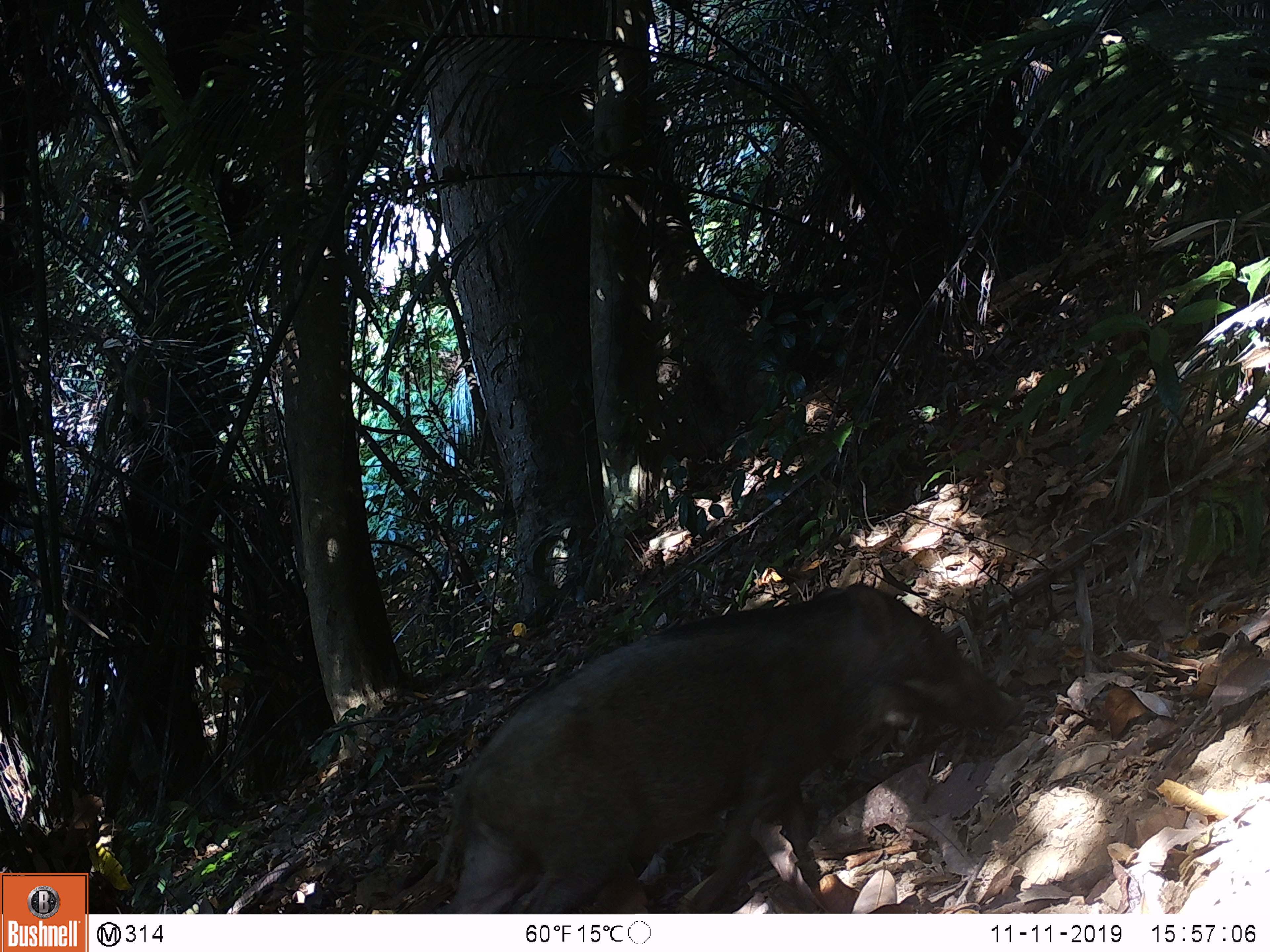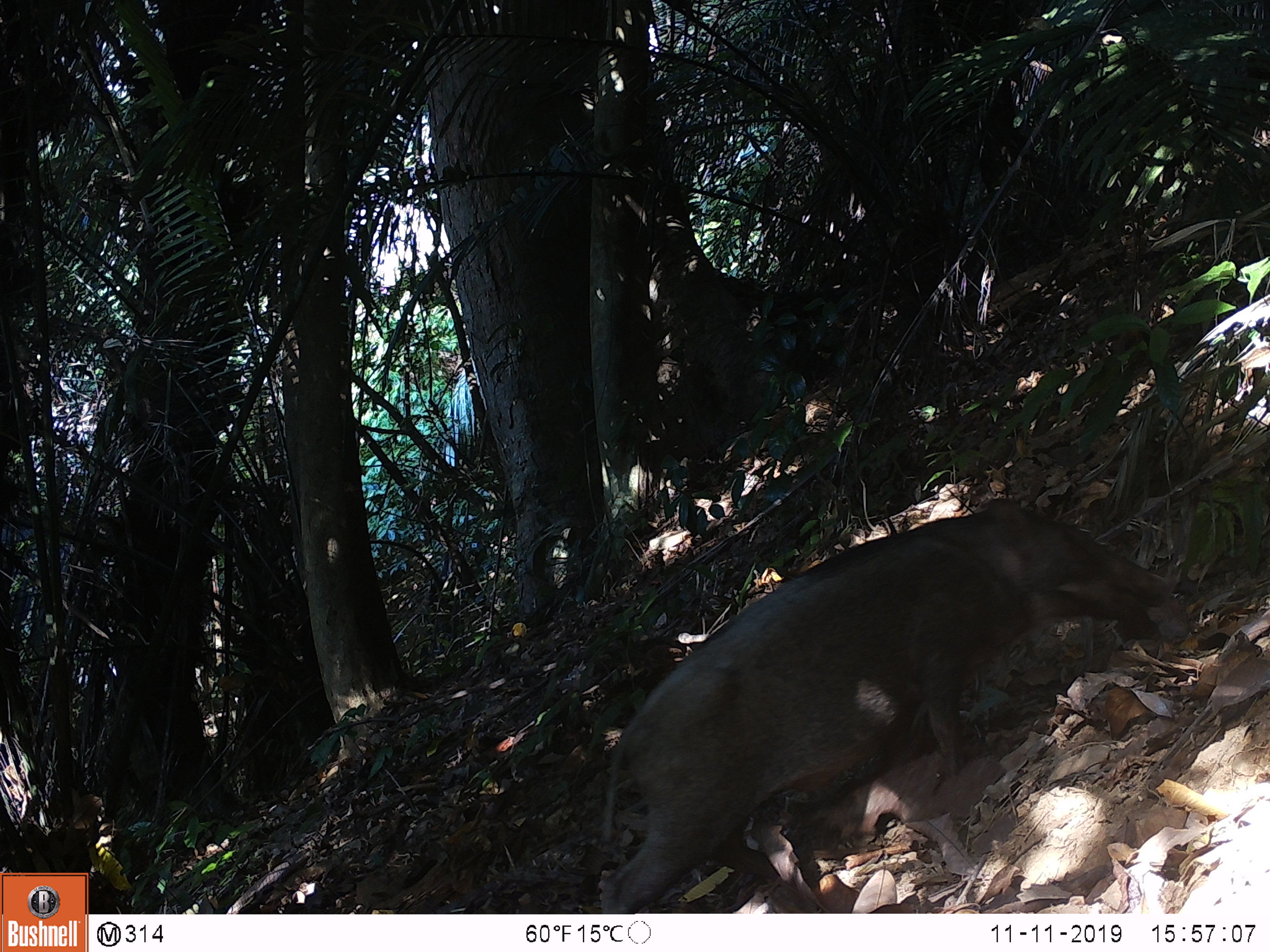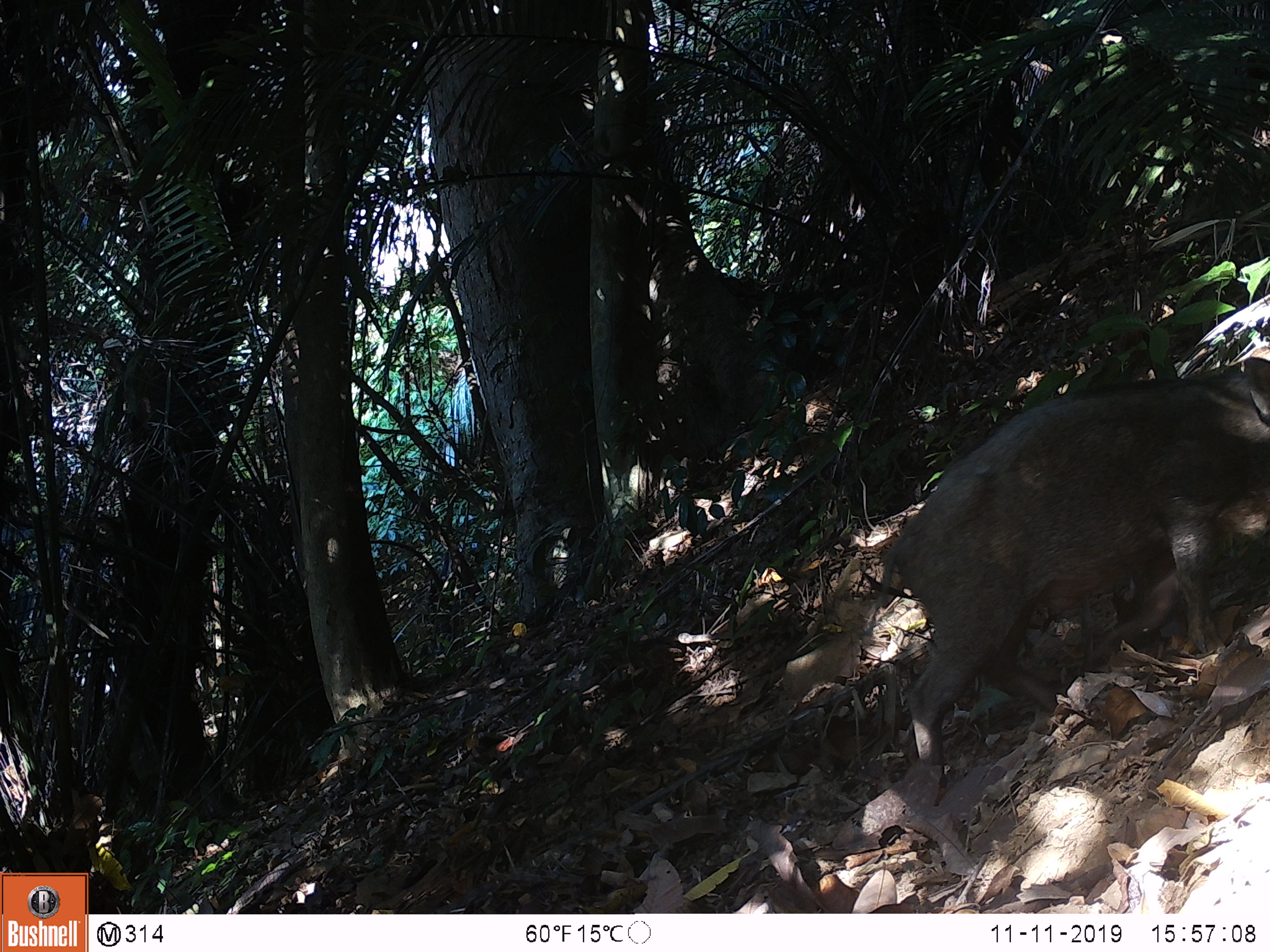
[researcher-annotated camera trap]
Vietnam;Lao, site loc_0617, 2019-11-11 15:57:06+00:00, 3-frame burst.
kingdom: Animalia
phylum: Chordata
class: Mammalia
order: Artiodactyla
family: Suidae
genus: Sus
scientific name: Sus scrofa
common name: eurasian wild pig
Eurasian wild pig (Sus scrofa). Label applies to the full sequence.